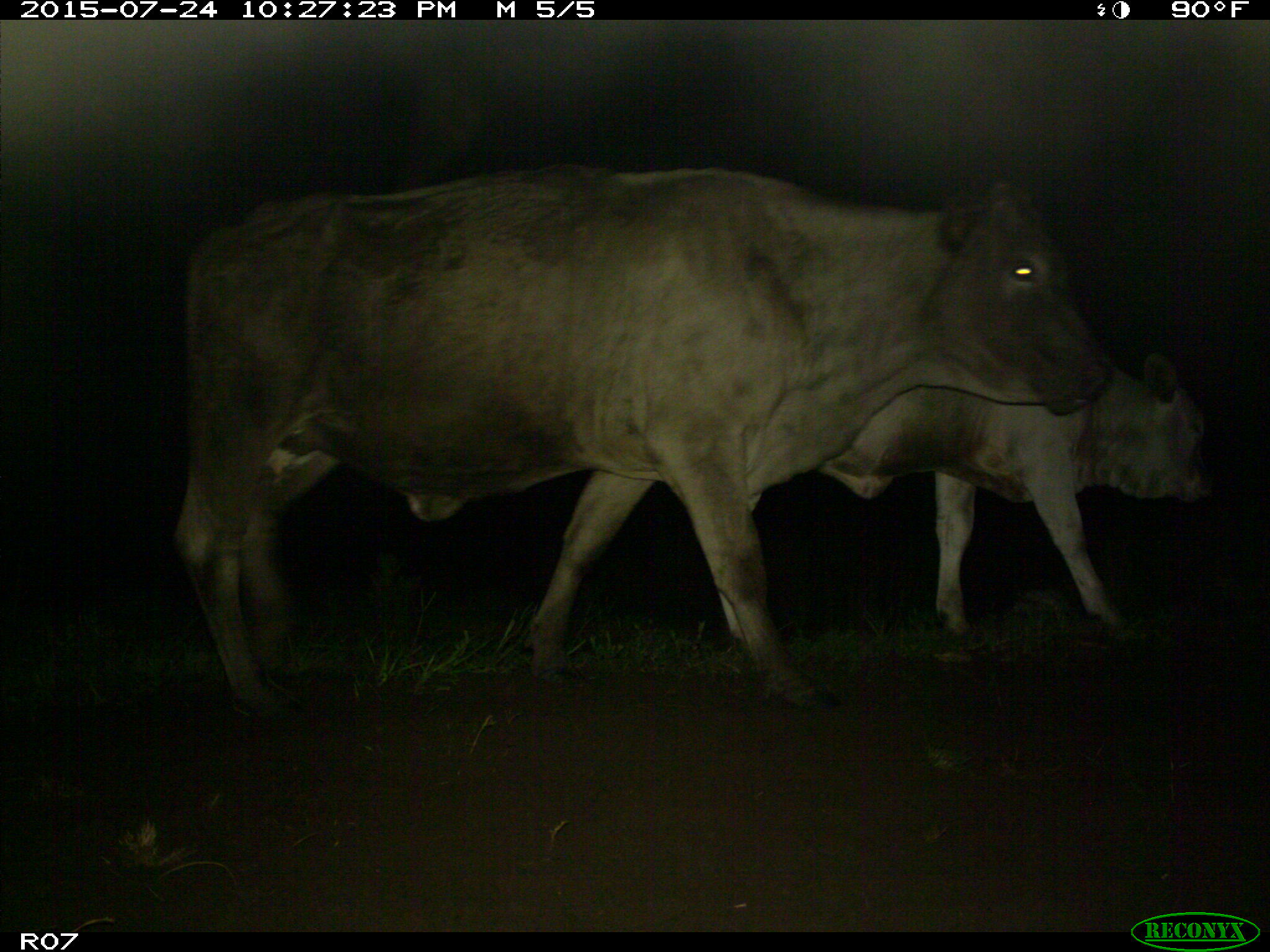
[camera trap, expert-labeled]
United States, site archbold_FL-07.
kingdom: Animalia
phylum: Chordata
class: Mammalia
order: Artiodactyla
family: Bovidae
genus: Bos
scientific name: Bos taurus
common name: domestic cow